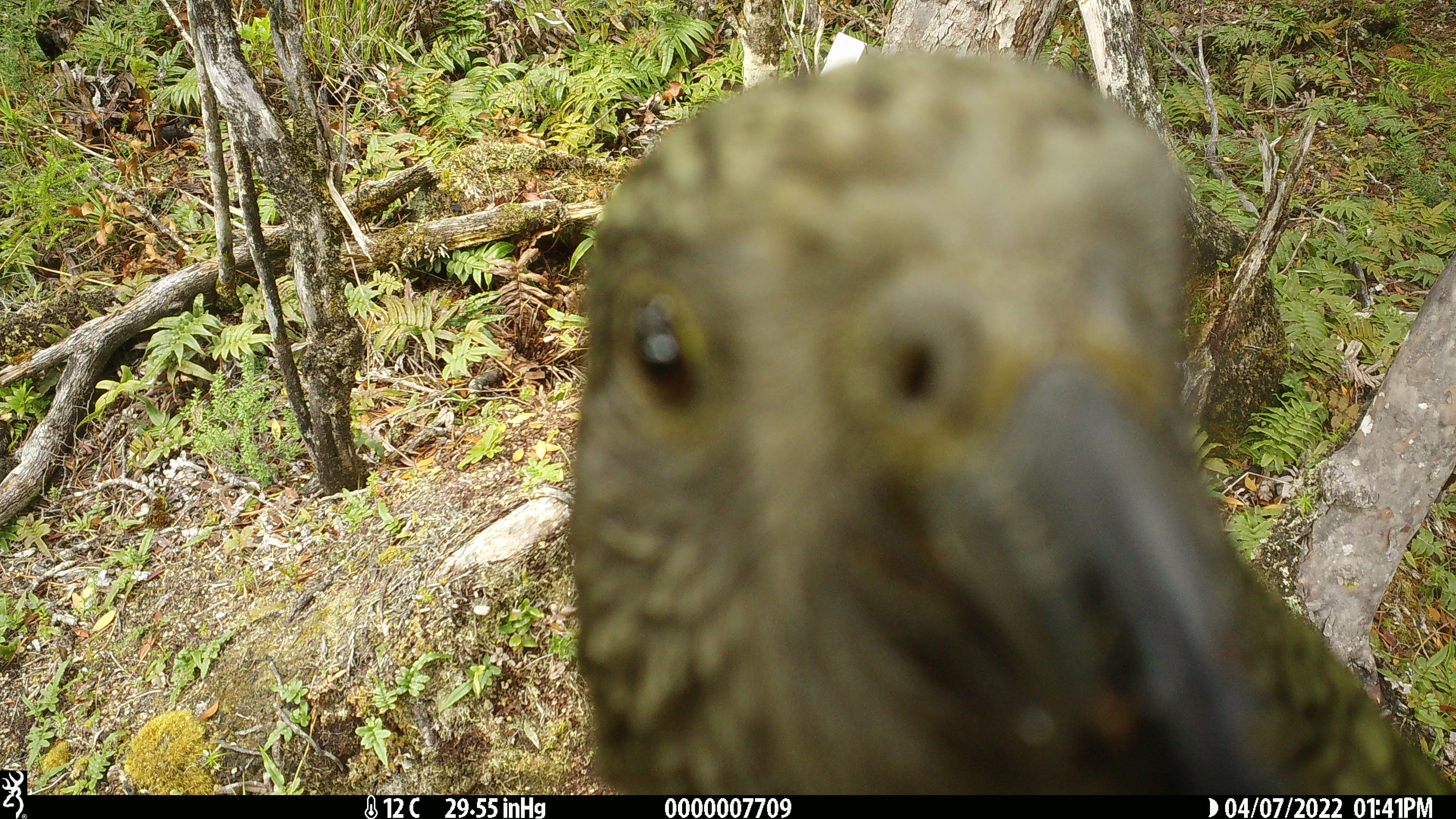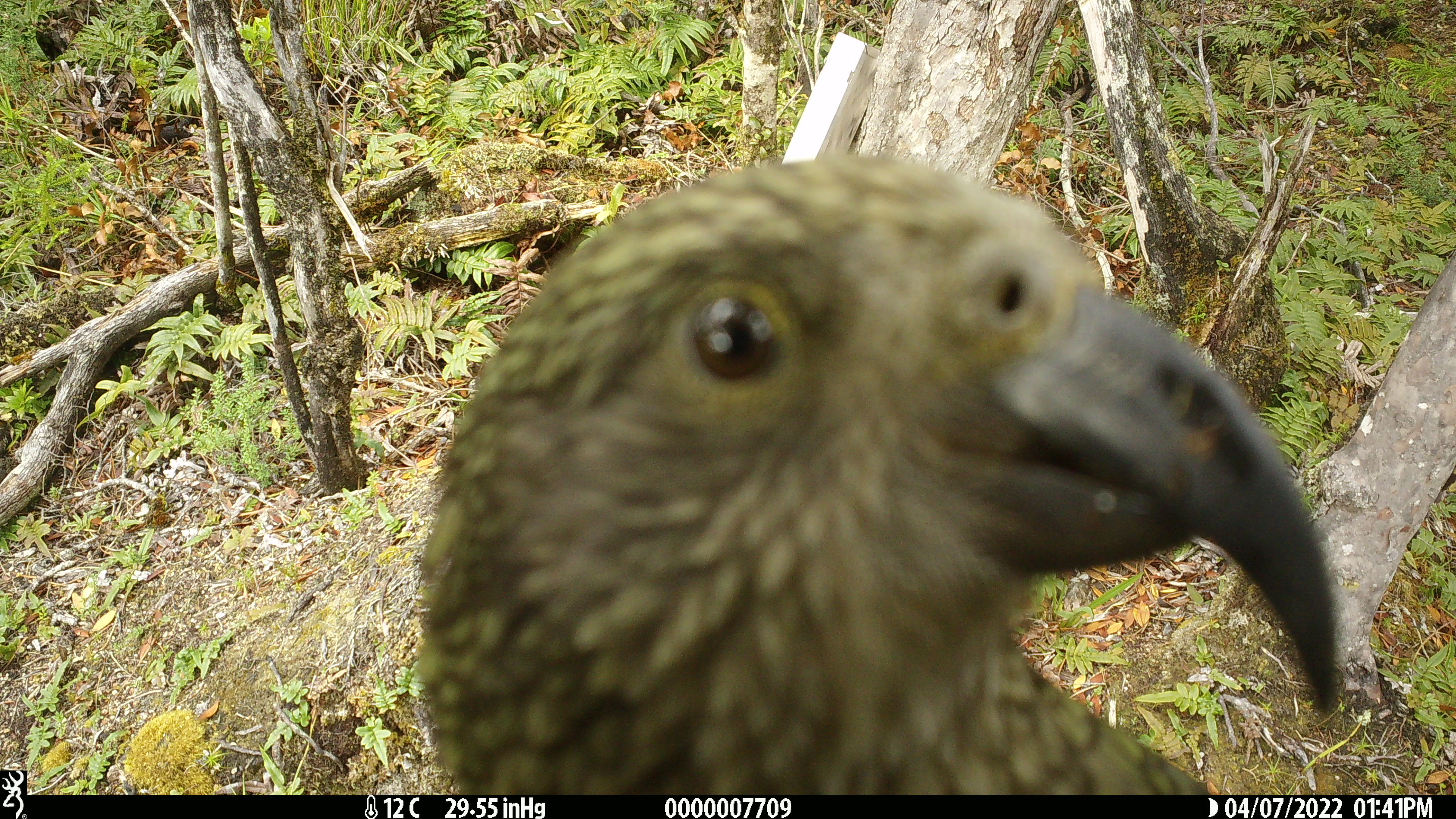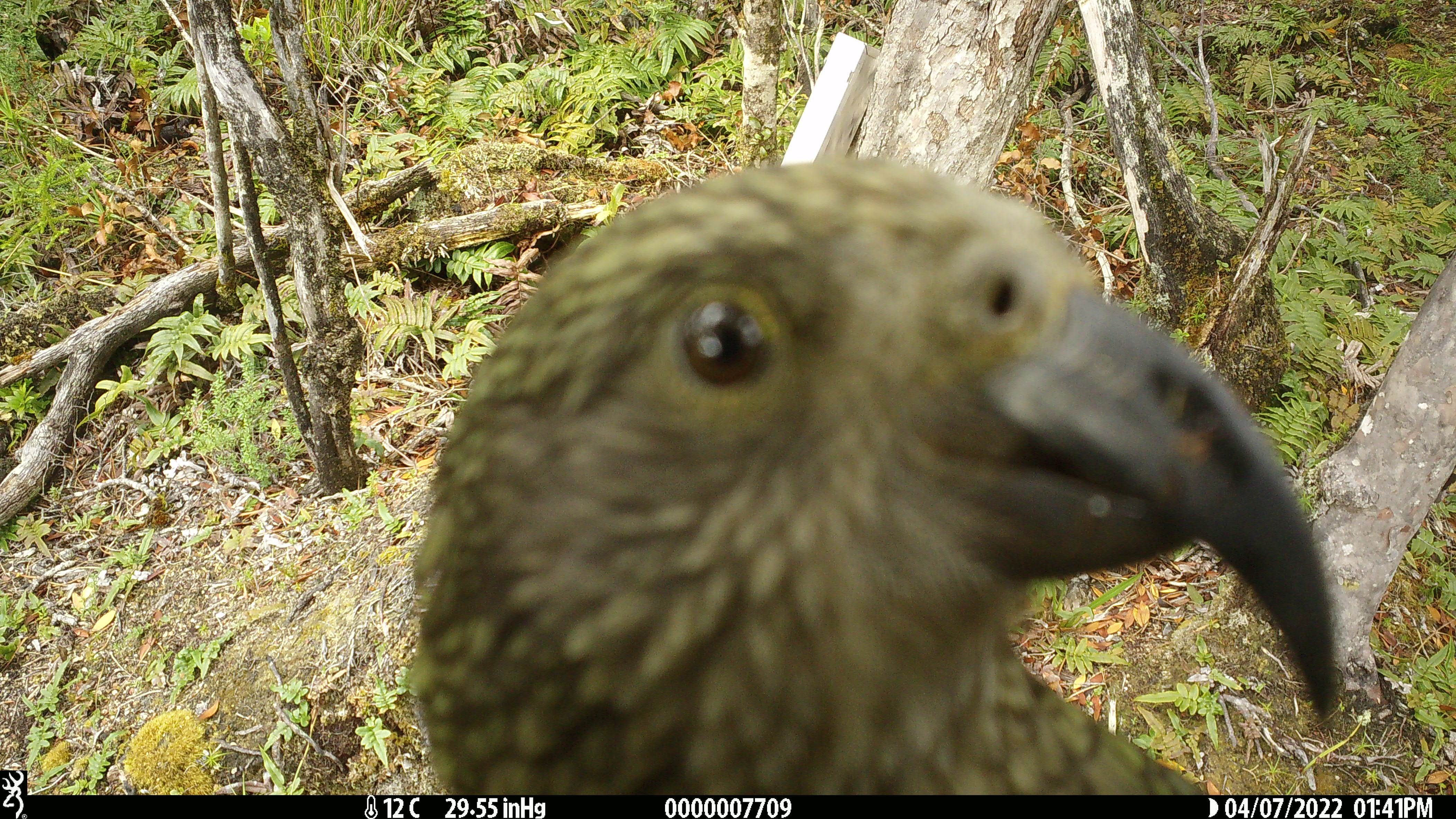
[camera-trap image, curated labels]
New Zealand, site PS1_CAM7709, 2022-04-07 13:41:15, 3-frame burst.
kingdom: Animalia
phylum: Chordata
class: Aves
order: Psittaciformes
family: Strigopidae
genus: Nestor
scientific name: Nestor notabilis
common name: kea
Kea (Nestor notabilis).